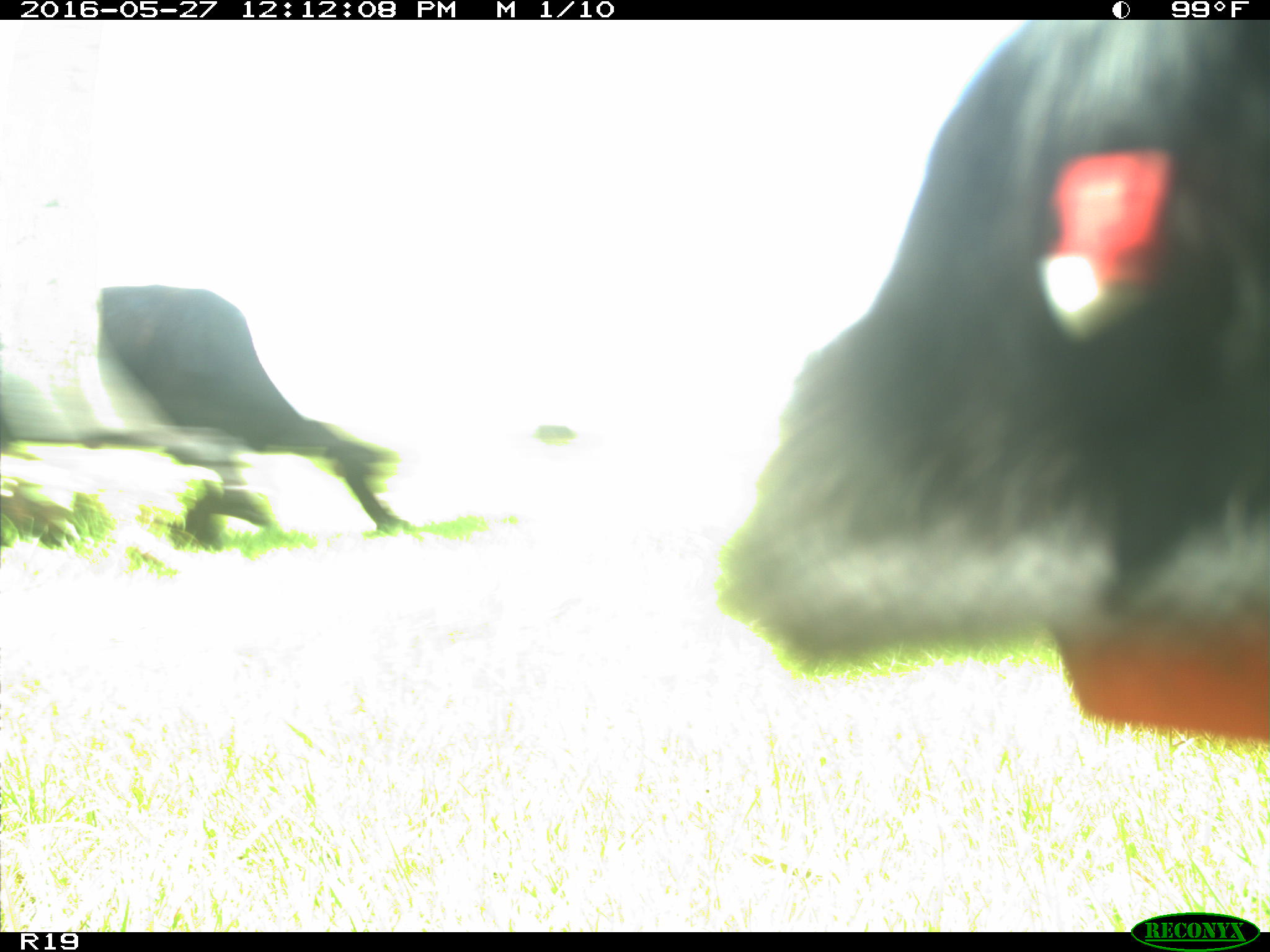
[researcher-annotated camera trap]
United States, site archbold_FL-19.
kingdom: Animalia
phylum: Chordata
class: Mammalia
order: Artiodactyla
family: Bovidae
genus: Bos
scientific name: Bos taurus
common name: domestic cow